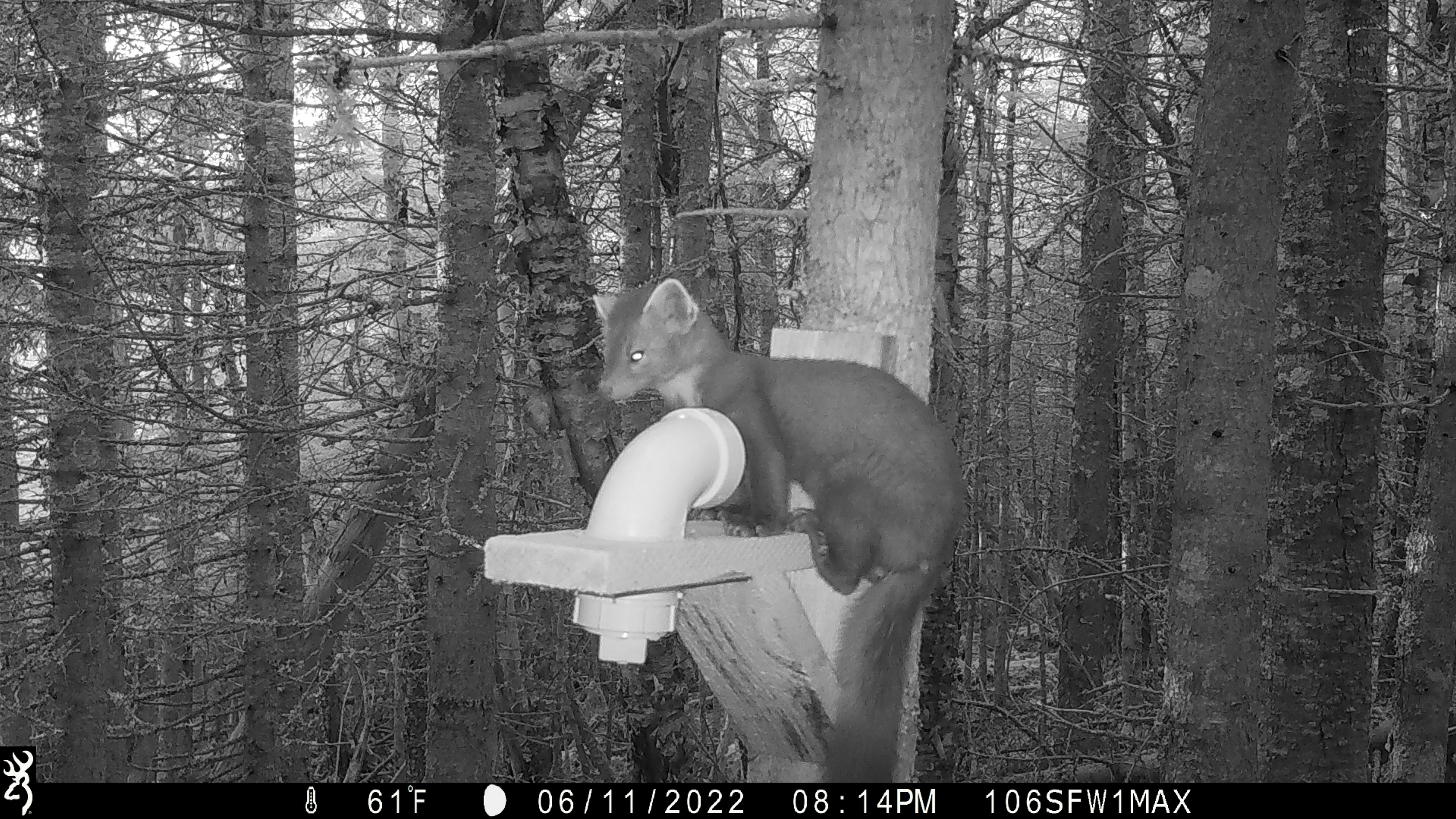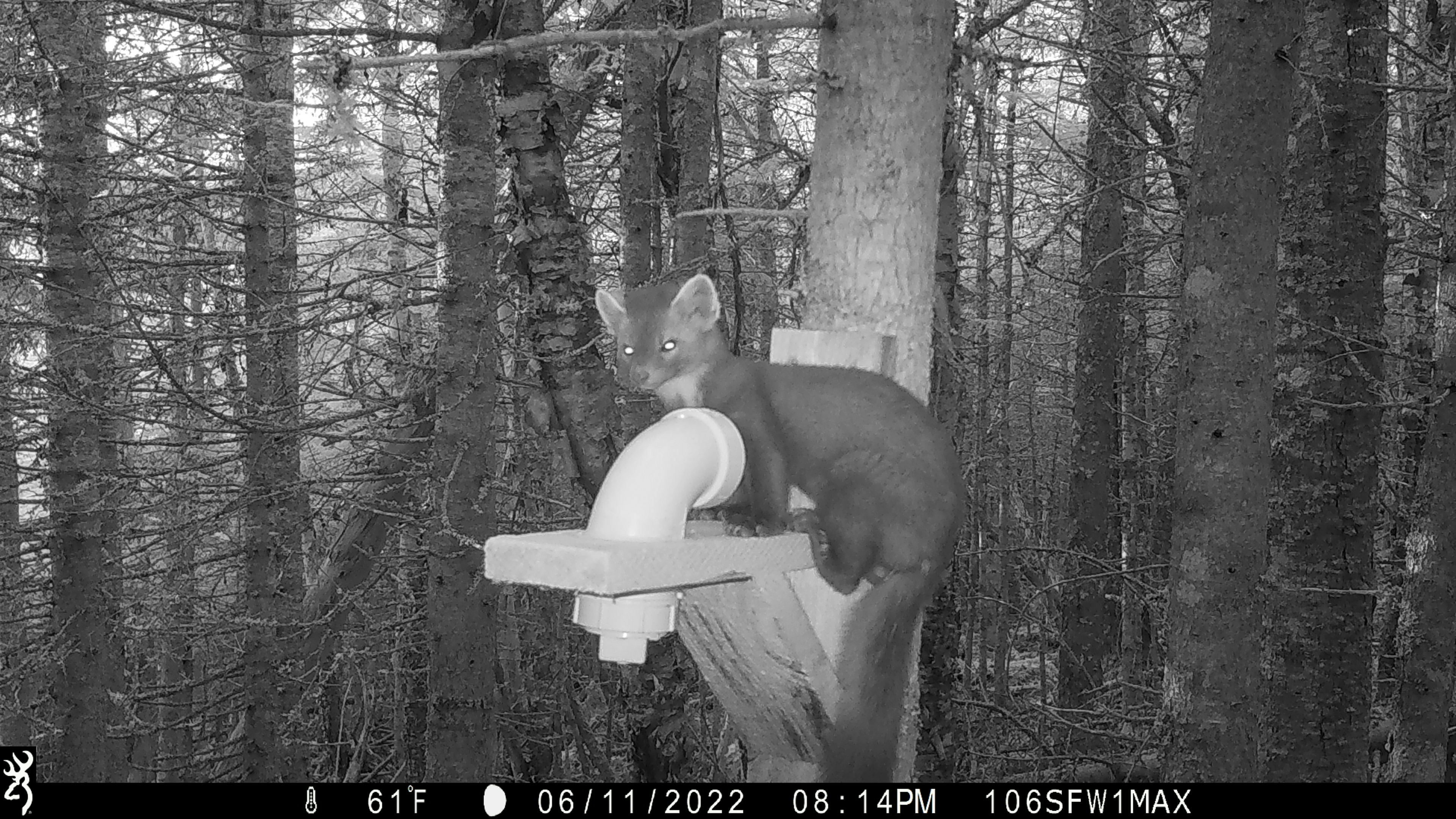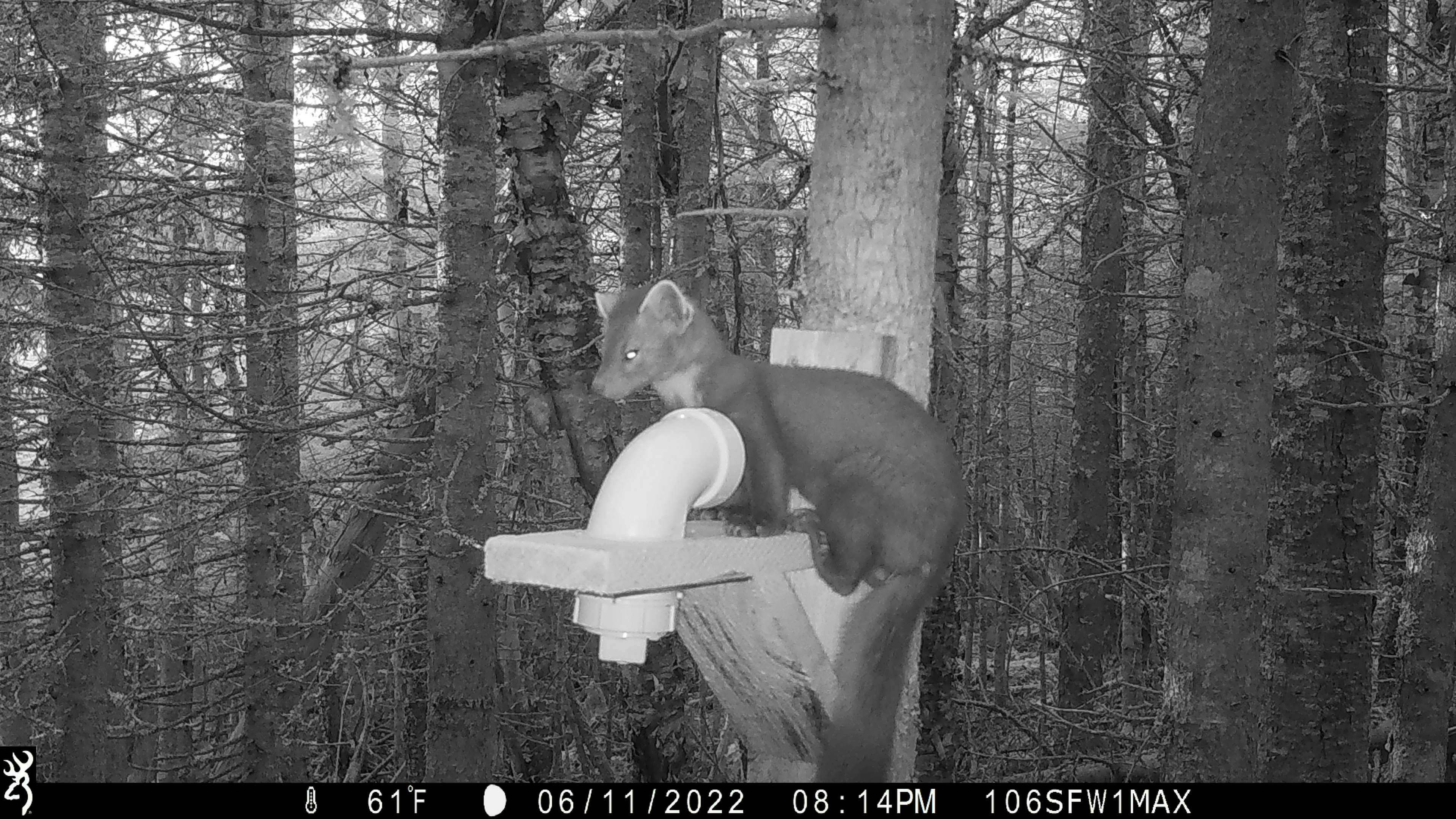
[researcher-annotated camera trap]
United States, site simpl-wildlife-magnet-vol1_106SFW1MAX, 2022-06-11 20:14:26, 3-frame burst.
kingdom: Animalia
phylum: Chordata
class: Mammalia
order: Carnivora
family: Mustelidae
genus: Martes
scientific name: Martes americana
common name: american marten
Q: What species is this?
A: American marten (Martes americana).